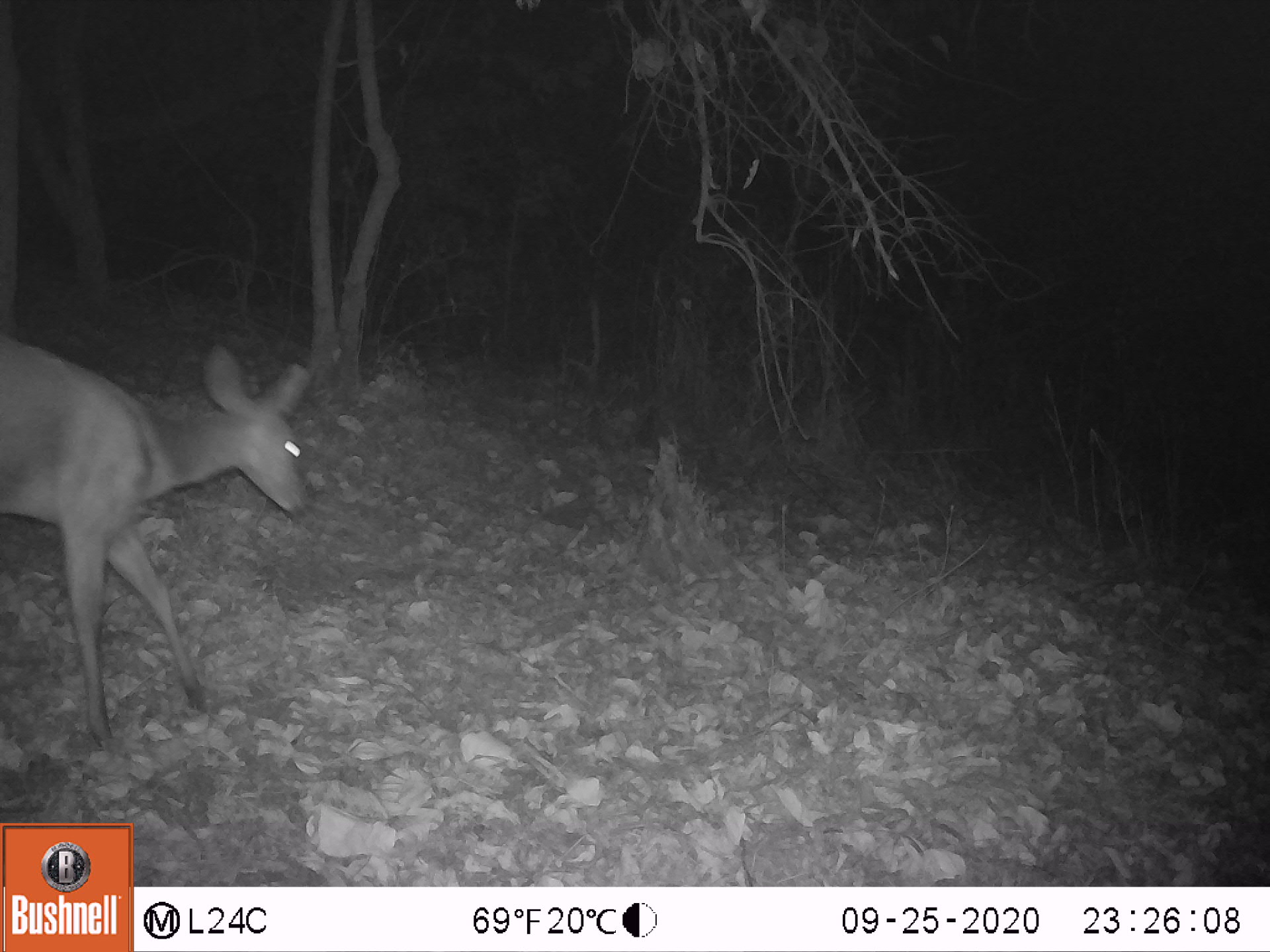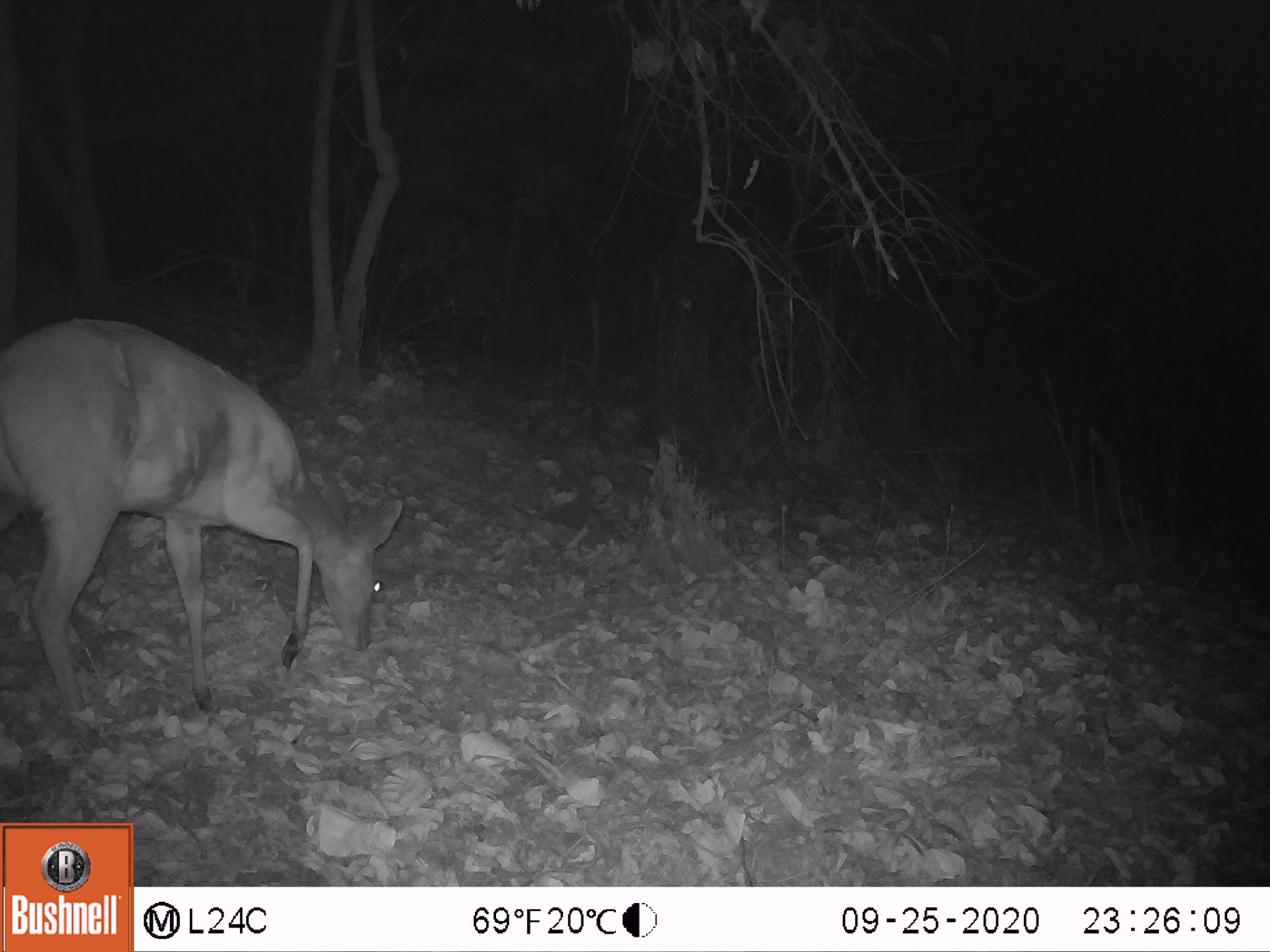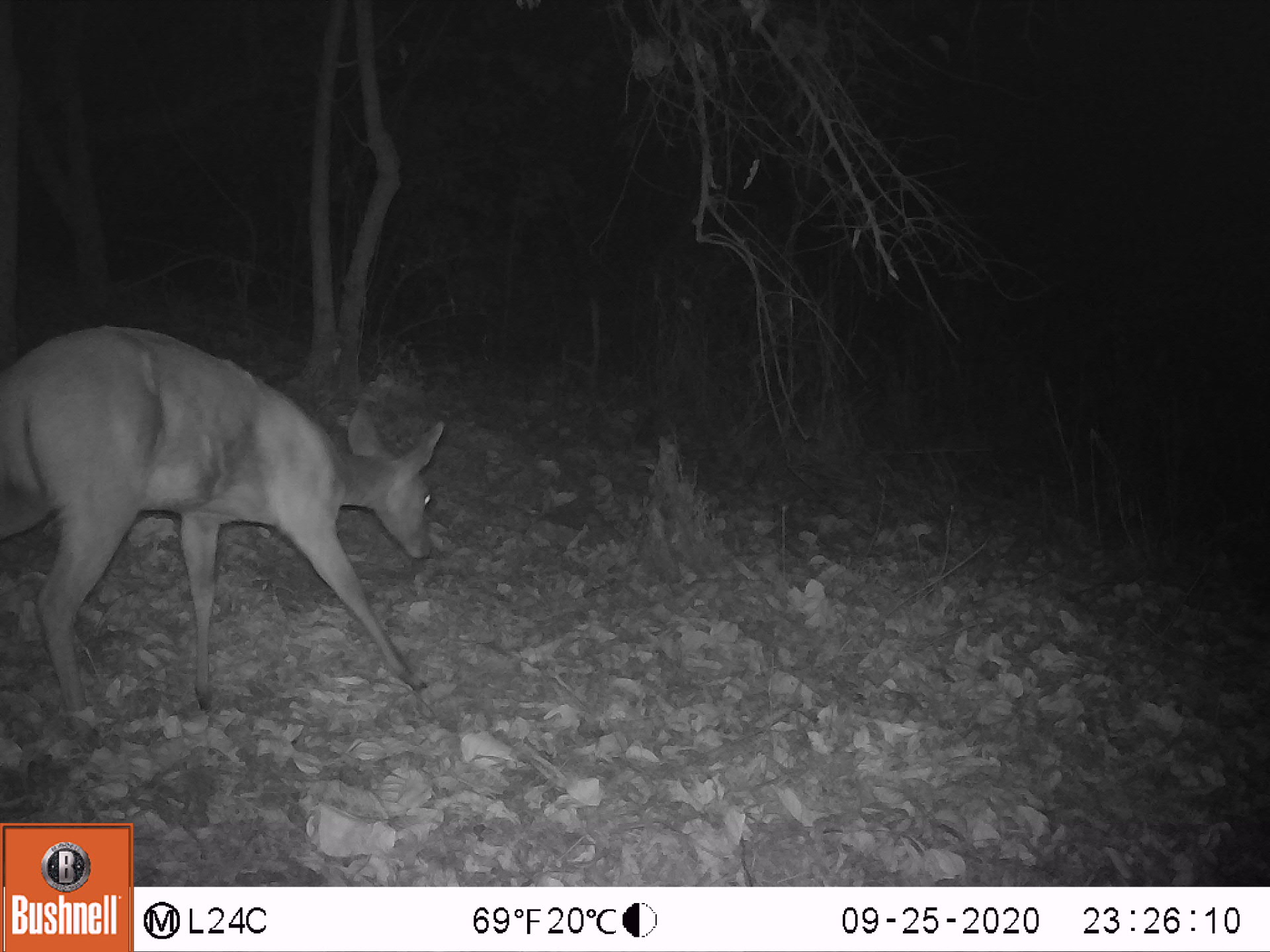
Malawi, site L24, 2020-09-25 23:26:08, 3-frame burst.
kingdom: Animalia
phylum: Chordata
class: Mammalia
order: Artiodactyla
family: Bovidae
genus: Tragelaphus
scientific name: Tragelaphus sylvaticus sylvaticus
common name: cape bushbuck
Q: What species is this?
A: Cape bushbuck (Tragelaphus sylvaticus sylvaticus).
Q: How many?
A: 1.